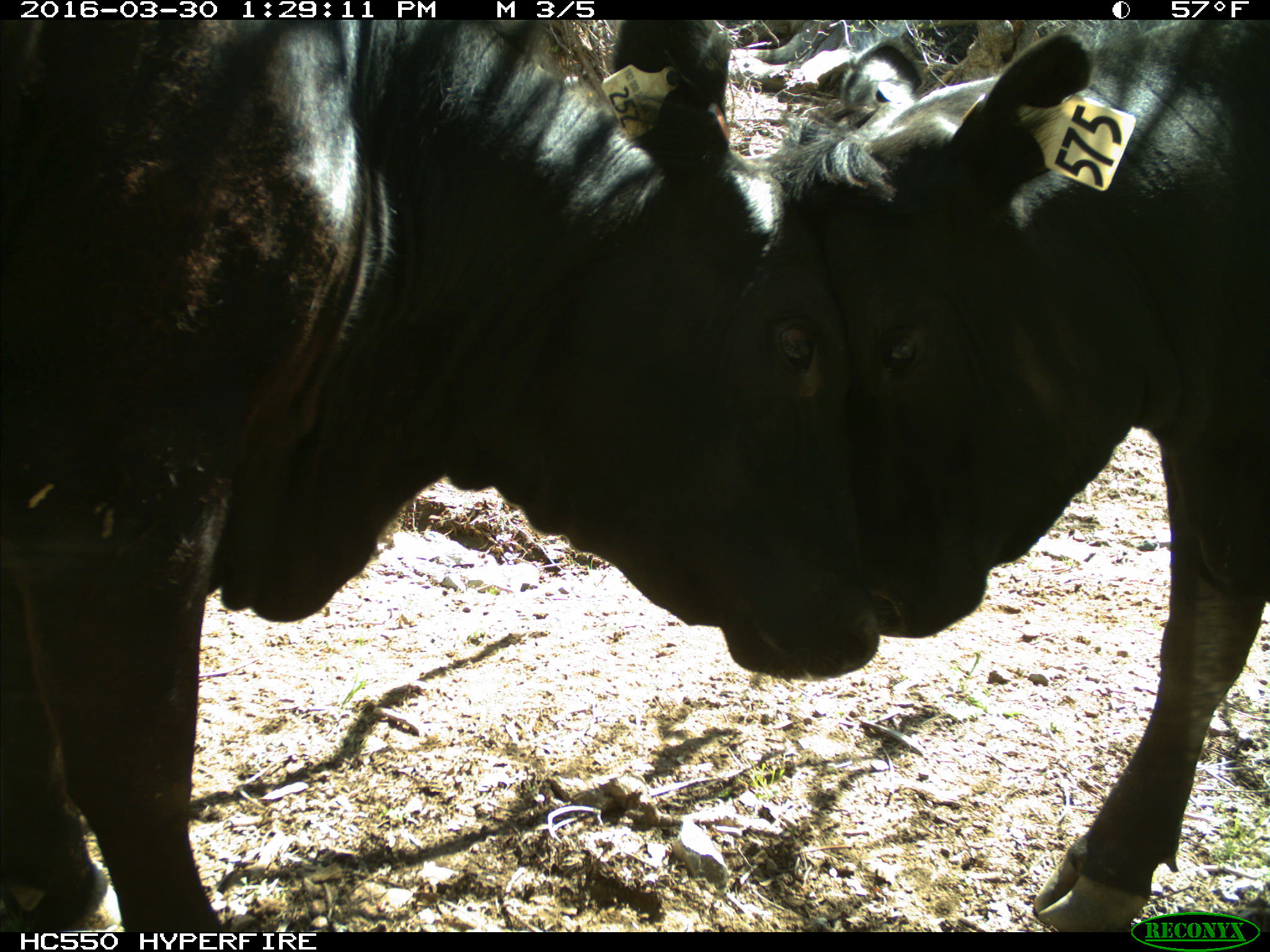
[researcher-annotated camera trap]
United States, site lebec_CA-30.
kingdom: Animalia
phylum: Chordata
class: Mammalia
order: Artiodactyla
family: Bovidae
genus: Bos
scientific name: Bos taurus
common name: domestic cow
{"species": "Bos taurus (domestic cow)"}